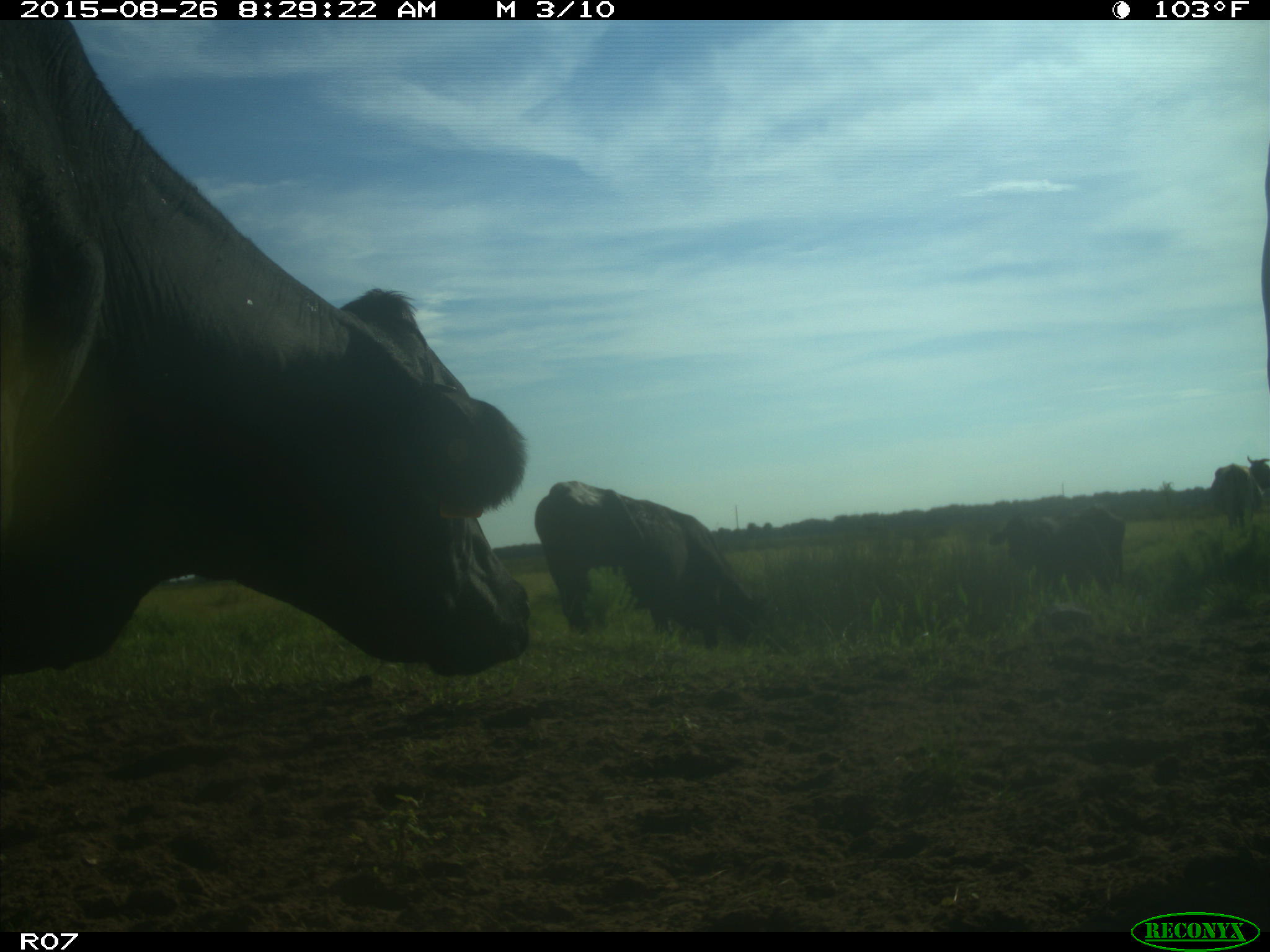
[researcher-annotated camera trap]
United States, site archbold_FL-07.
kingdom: Animalia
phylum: Chordata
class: Mammalia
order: Artiodactyla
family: Bovidae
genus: Bos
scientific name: Bos taurus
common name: domestic cow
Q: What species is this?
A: Bos taurus (domestic cow).